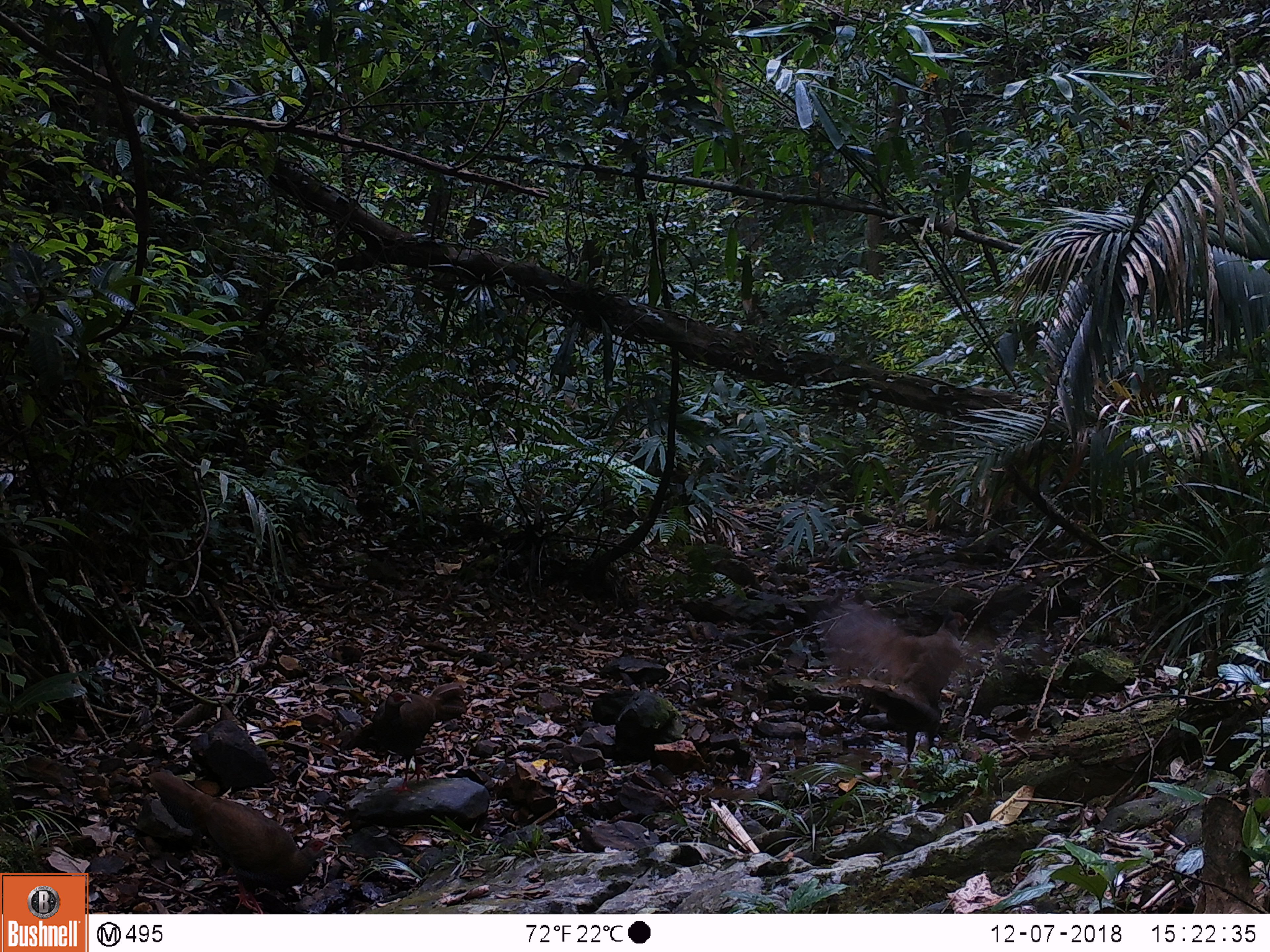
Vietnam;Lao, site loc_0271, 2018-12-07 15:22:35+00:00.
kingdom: Animalia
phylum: Chordata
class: Aves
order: Galliformes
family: Phasianidae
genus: Lophura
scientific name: Lophura nycthemera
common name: silver pheasant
Silver pheasant (Lophura nycthemera). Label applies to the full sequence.